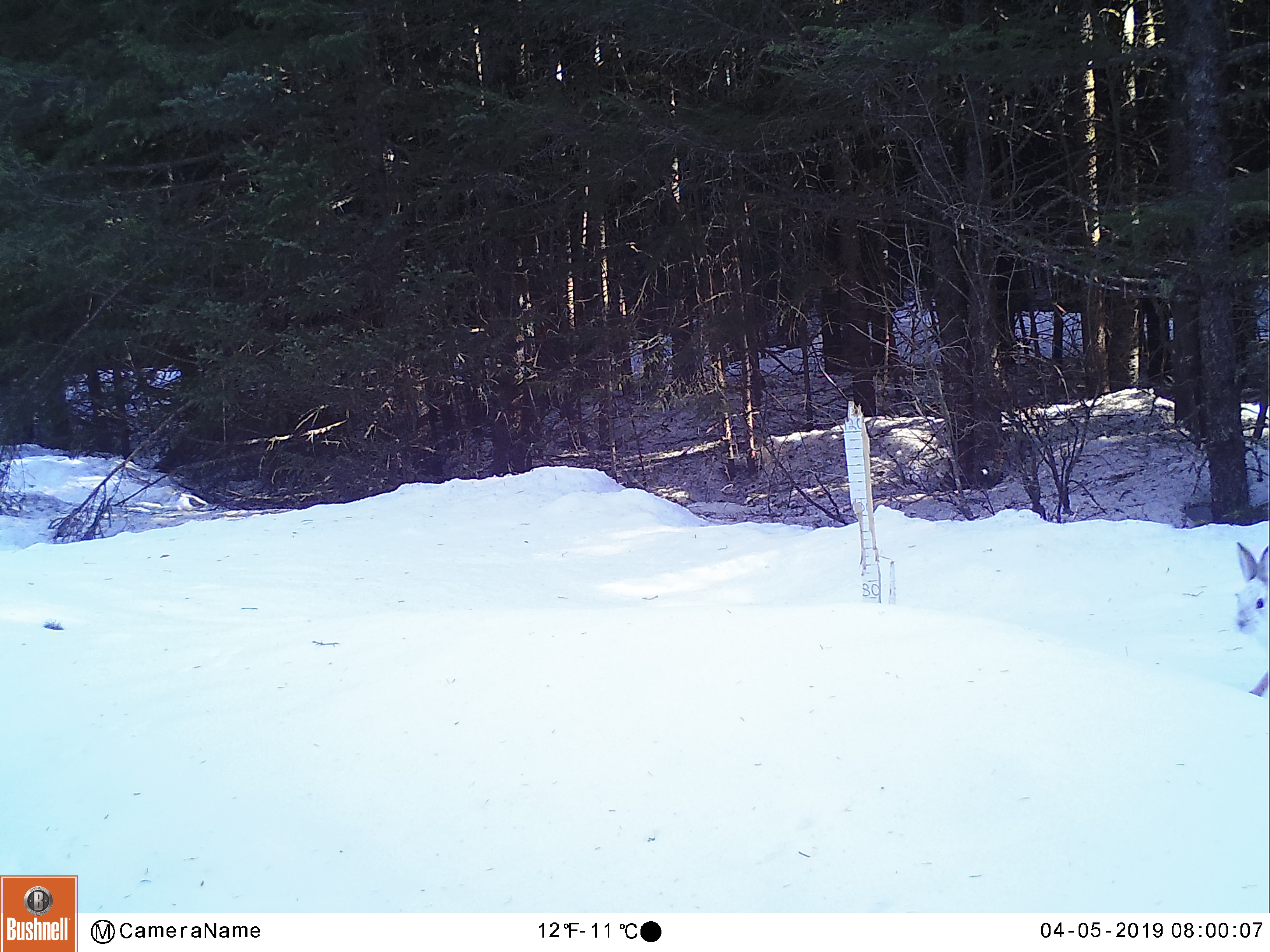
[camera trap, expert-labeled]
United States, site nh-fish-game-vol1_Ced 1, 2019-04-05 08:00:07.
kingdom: Animalia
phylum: Chordata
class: Mammalia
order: Lagomorpha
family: Leporidae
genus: Lepus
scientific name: Lepus americanus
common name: snowshoe hare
Snowshoe hare (Lepus americanus).